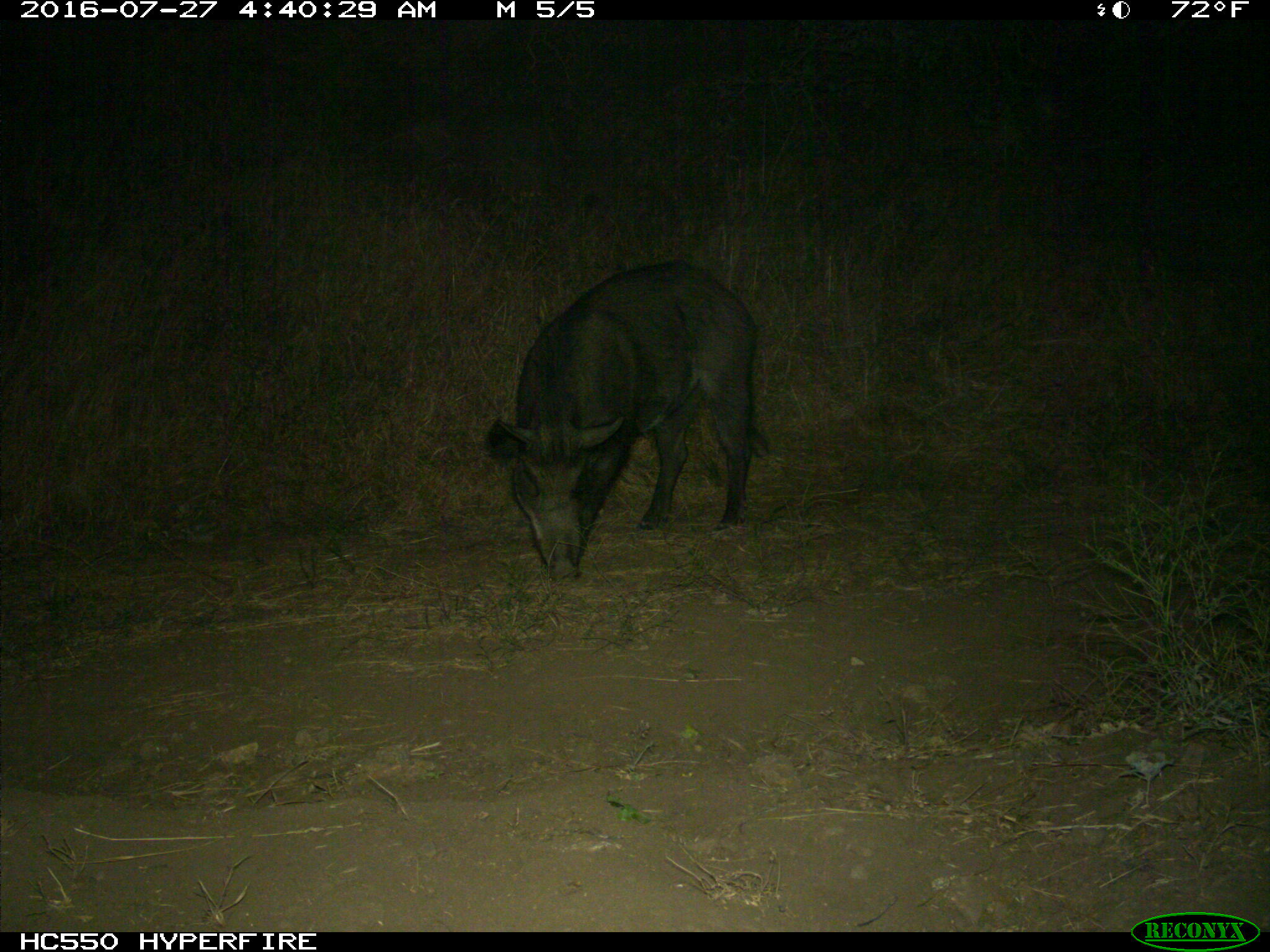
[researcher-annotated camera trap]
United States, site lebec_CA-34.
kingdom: Animalia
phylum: Chordata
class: Mammalia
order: Artiodactyla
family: Suidae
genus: Sus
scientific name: Sus scrofa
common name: wild boar